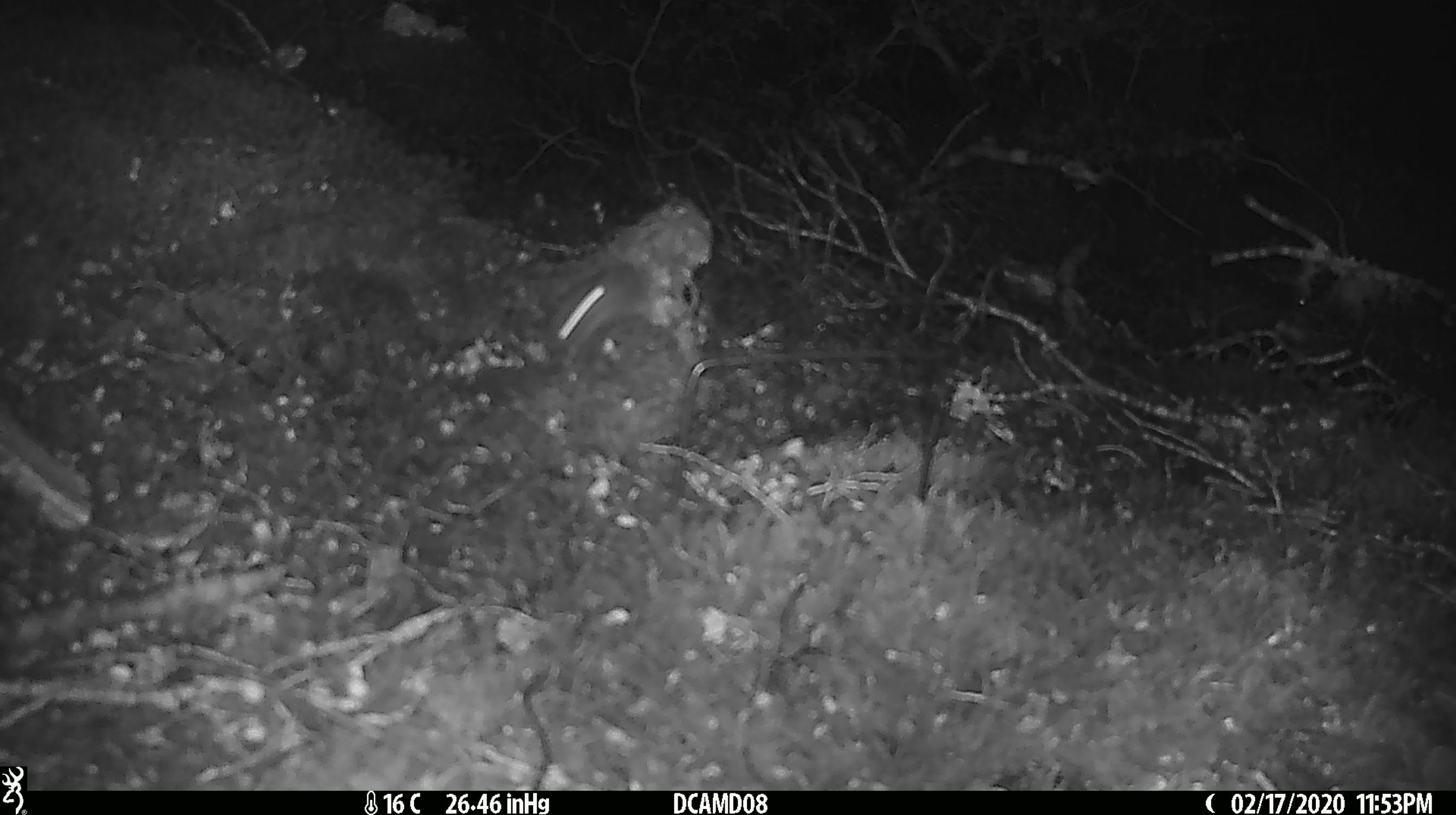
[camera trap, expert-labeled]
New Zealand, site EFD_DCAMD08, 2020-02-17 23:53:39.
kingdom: Animalia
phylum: Chordata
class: Mammalia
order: Rodentia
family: Muridae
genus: Mus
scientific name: Mus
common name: mouse